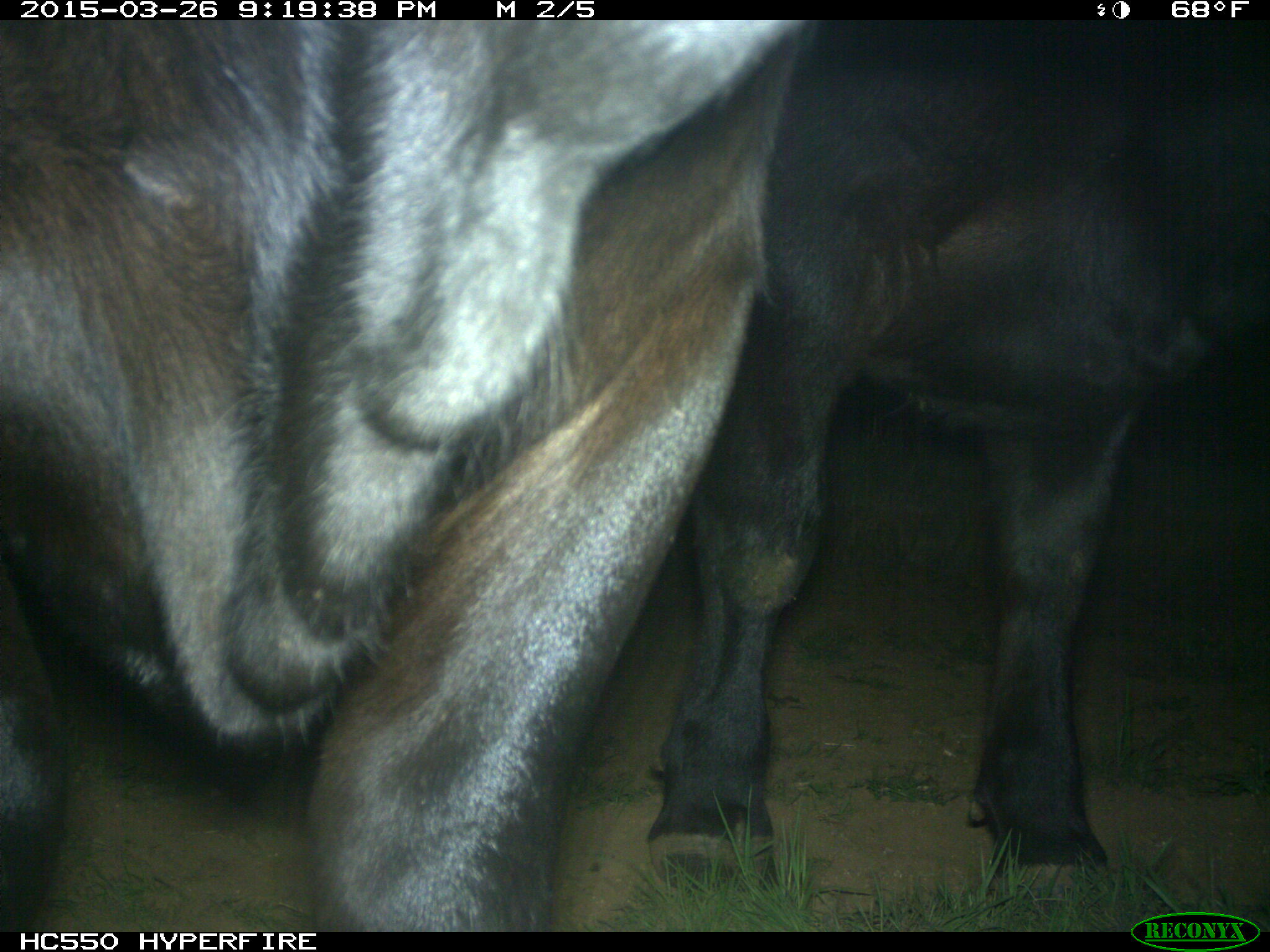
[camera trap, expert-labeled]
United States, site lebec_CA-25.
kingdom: Animalia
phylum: Chordata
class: Mammalia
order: Artiodactyla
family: Bovidae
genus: Bos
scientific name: Bos taurus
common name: domestic cow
Bos taurus (domestic cow).